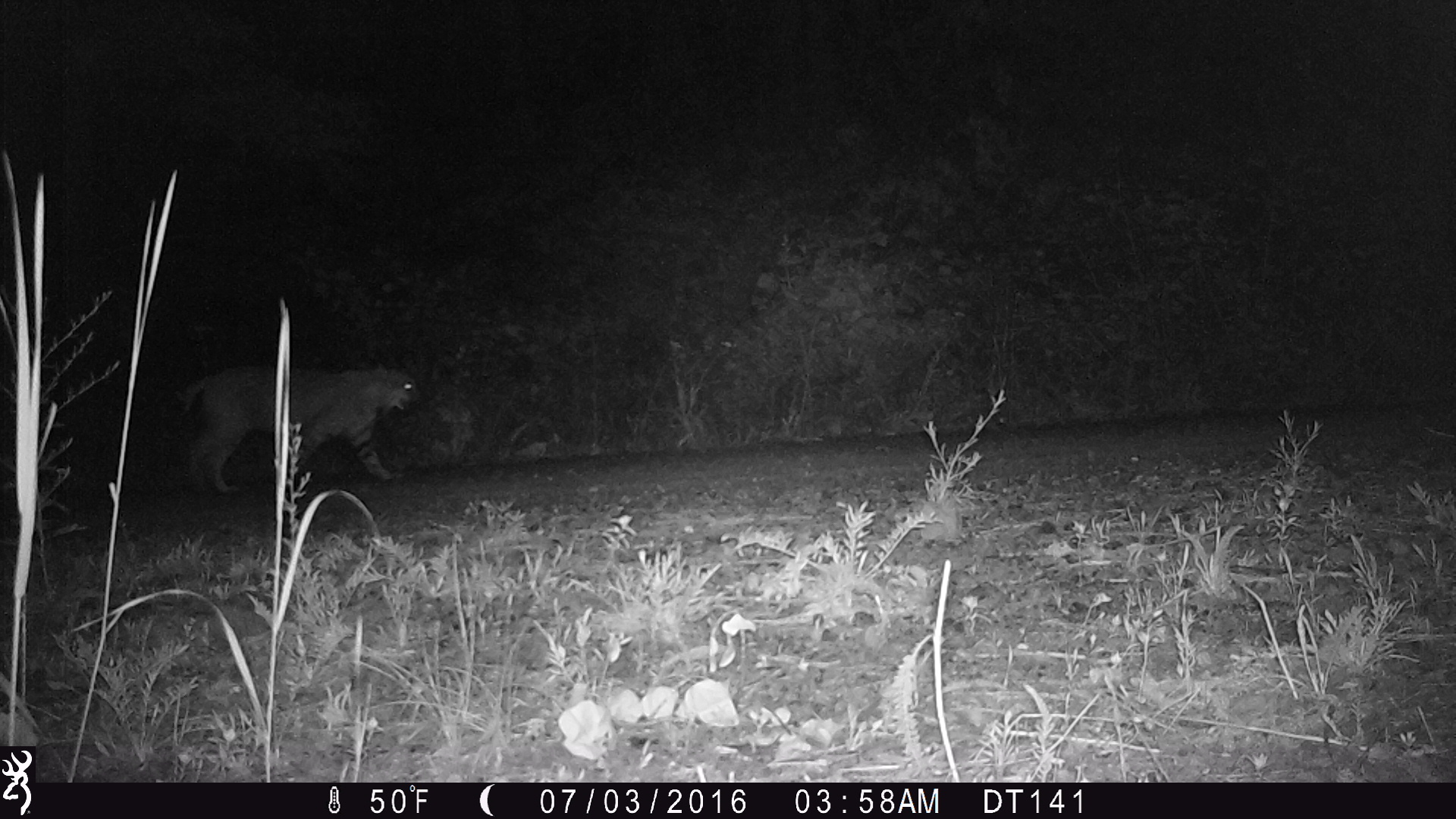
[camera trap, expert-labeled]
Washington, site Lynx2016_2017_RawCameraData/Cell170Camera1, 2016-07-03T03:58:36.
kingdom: Animalia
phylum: Chordata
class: Mammalia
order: Carnivora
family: Felidae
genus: Lynx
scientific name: Lynx rufus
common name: bobcat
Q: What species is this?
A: Lynx rufus (bobcat).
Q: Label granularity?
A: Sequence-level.